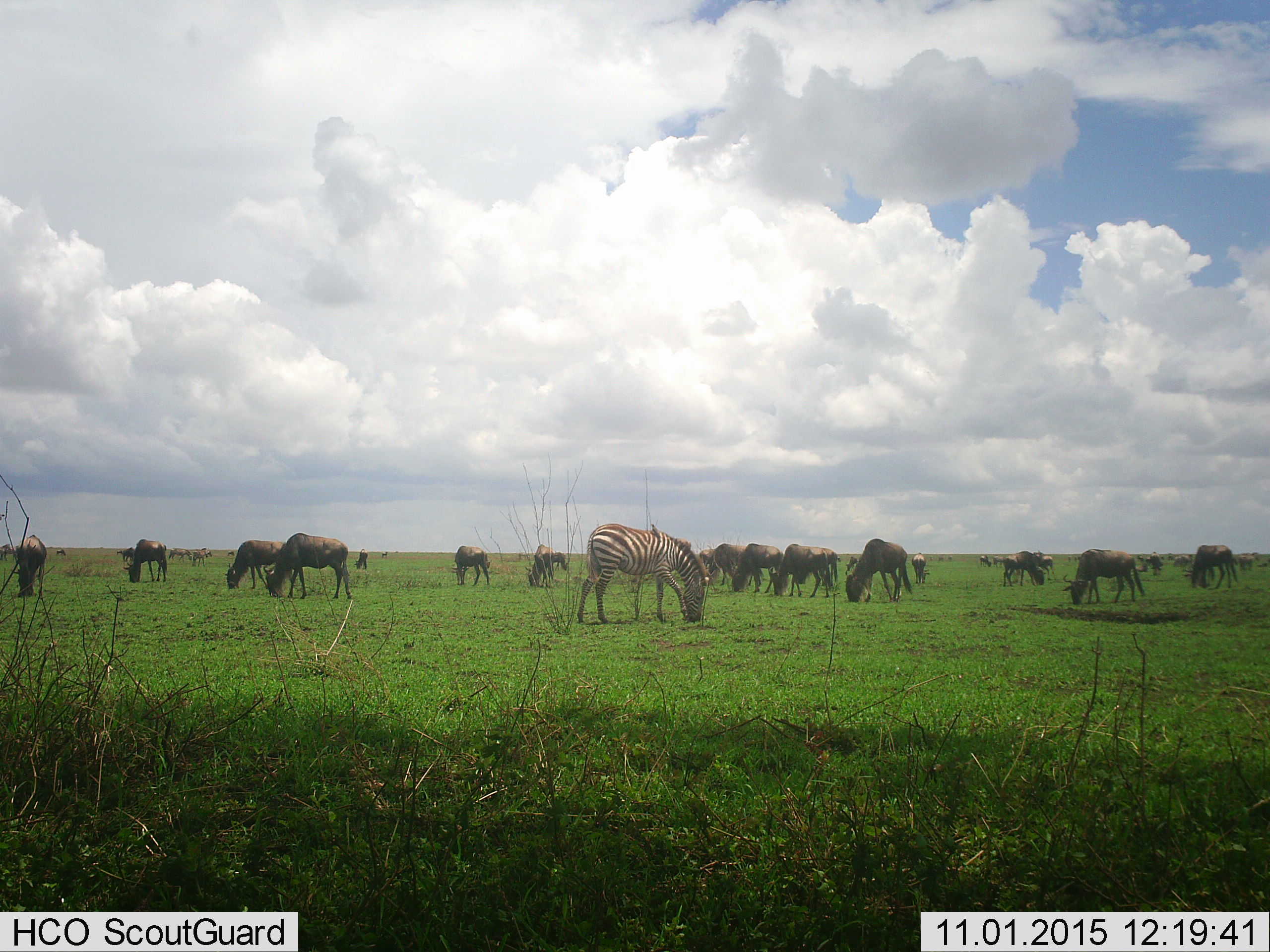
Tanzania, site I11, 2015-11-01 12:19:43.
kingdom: Animalia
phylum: Chordata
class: Mammalia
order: Artiodactyla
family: Bovidae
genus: Connochaetes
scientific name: Connochaetes taurinus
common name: blue wildebeest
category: wildebeest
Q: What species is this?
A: Wildebeest (blue wildebeest) (Connochaetes taurinus).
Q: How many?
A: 11-50.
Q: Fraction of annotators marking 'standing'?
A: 44%.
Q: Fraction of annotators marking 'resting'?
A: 11%.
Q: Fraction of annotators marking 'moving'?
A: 22%.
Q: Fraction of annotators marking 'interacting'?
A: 0%.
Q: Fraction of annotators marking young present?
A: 0%.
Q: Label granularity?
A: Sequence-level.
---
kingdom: Animalia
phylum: Chordata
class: Mammalia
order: Perissodactyla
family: Equidae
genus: Equus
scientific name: Equus quagga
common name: plains zebra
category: zebra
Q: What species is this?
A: Zebra (plains zebra) (Equus quagga).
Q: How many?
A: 1.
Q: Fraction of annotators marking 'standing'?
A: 18%.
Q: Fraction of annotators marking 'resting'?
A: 0%.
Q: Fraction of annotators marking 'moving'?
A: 0%.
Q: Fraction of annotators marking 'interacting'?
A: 0%.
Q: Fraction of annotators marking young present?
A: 9%.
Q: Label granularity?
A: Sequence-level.